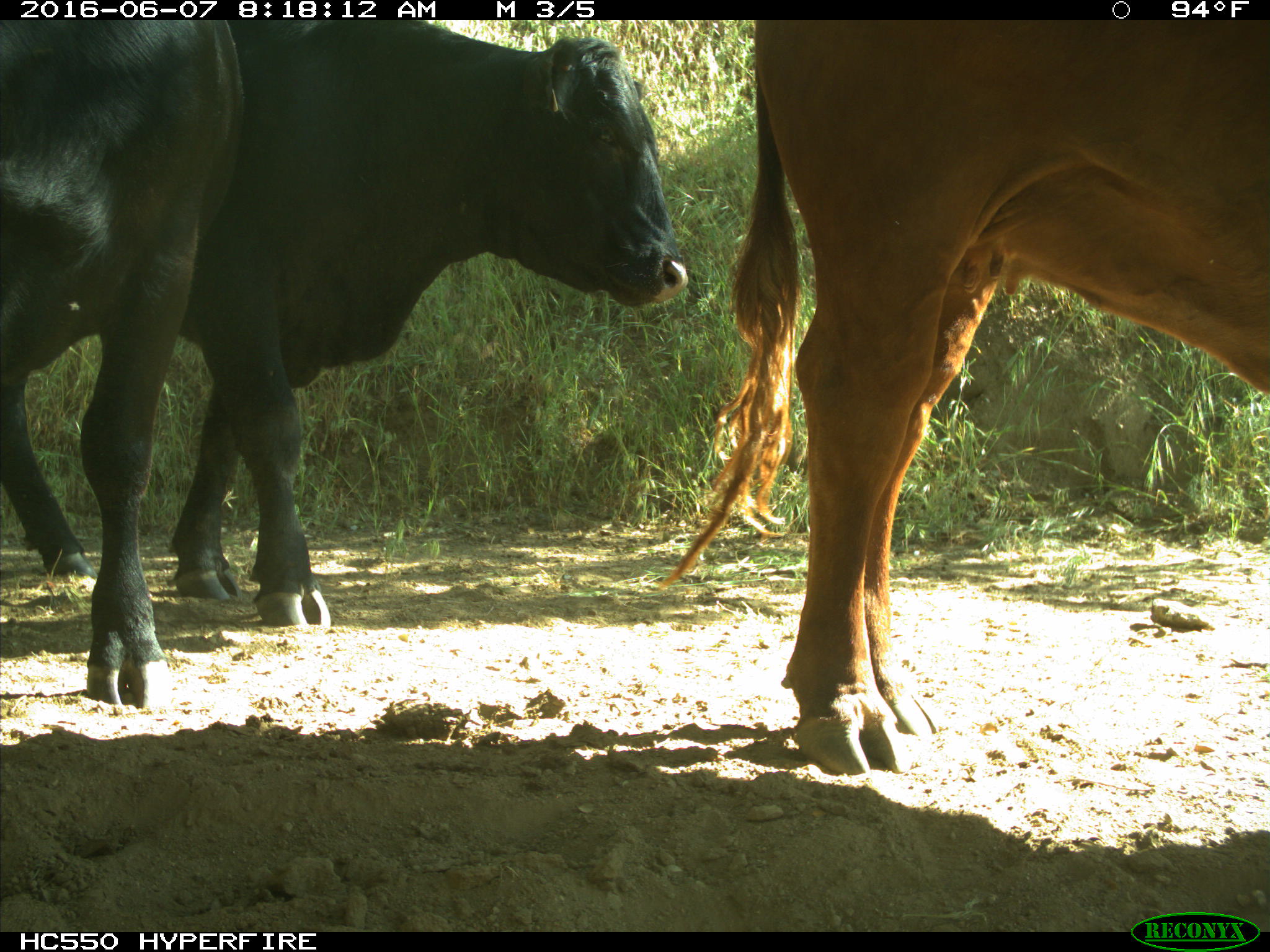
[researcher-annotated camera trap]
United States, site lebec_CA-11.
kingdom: Animalia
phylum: Chordata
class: Mammalia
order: Artiodactyla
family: Bovidae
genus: Bos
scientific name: Bos taurus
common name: domestic cow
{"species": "Bos taurus (domestic cow)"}